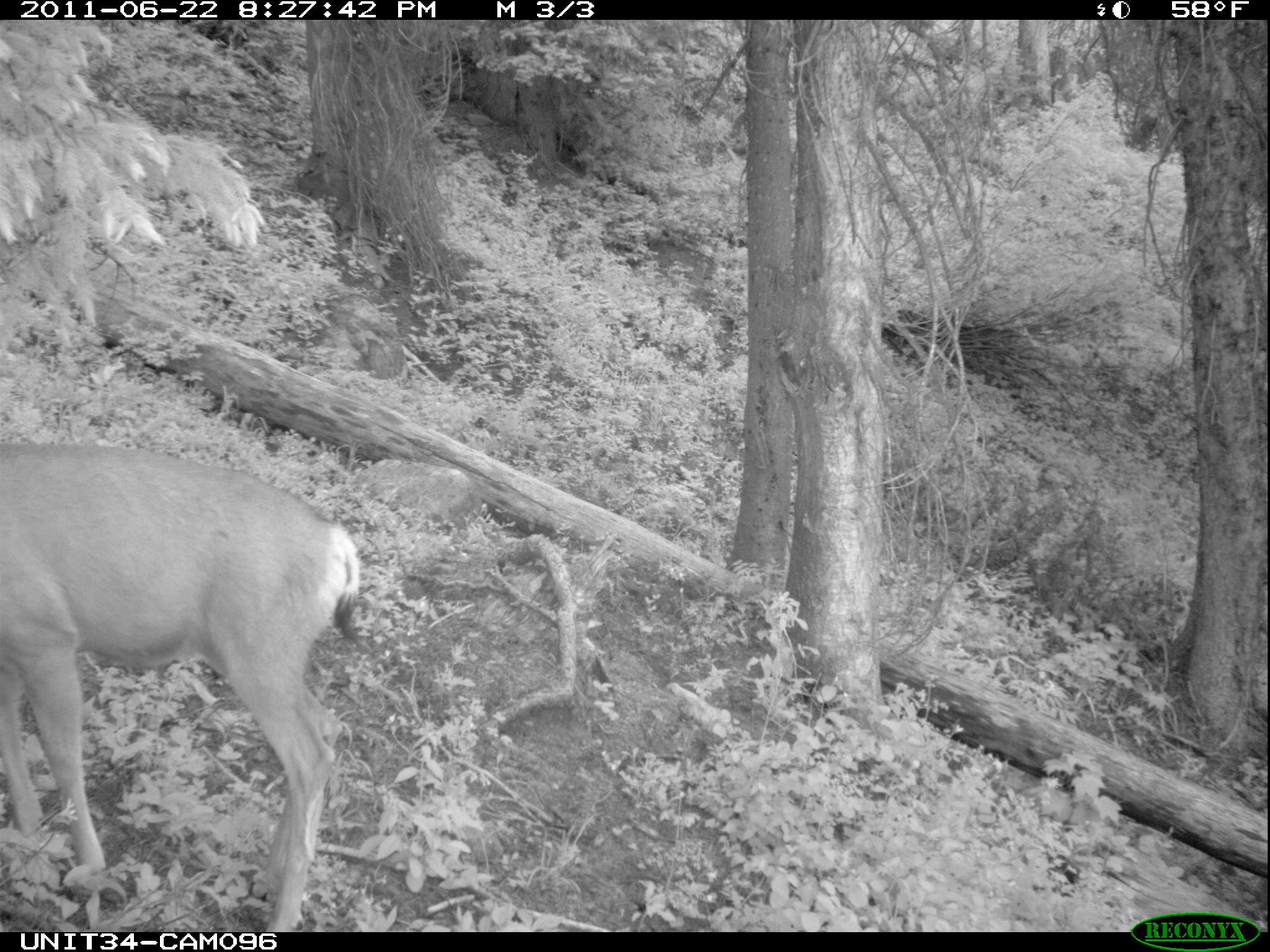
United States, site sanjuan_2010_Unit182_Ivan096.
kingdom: Animalia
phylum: Chordata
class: Mammalia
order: Artiodactyla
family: Cervidae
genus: Odocoileus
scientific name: Odocoileus hemionus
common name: mule deer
Odocoileus hemionus (mule deer).